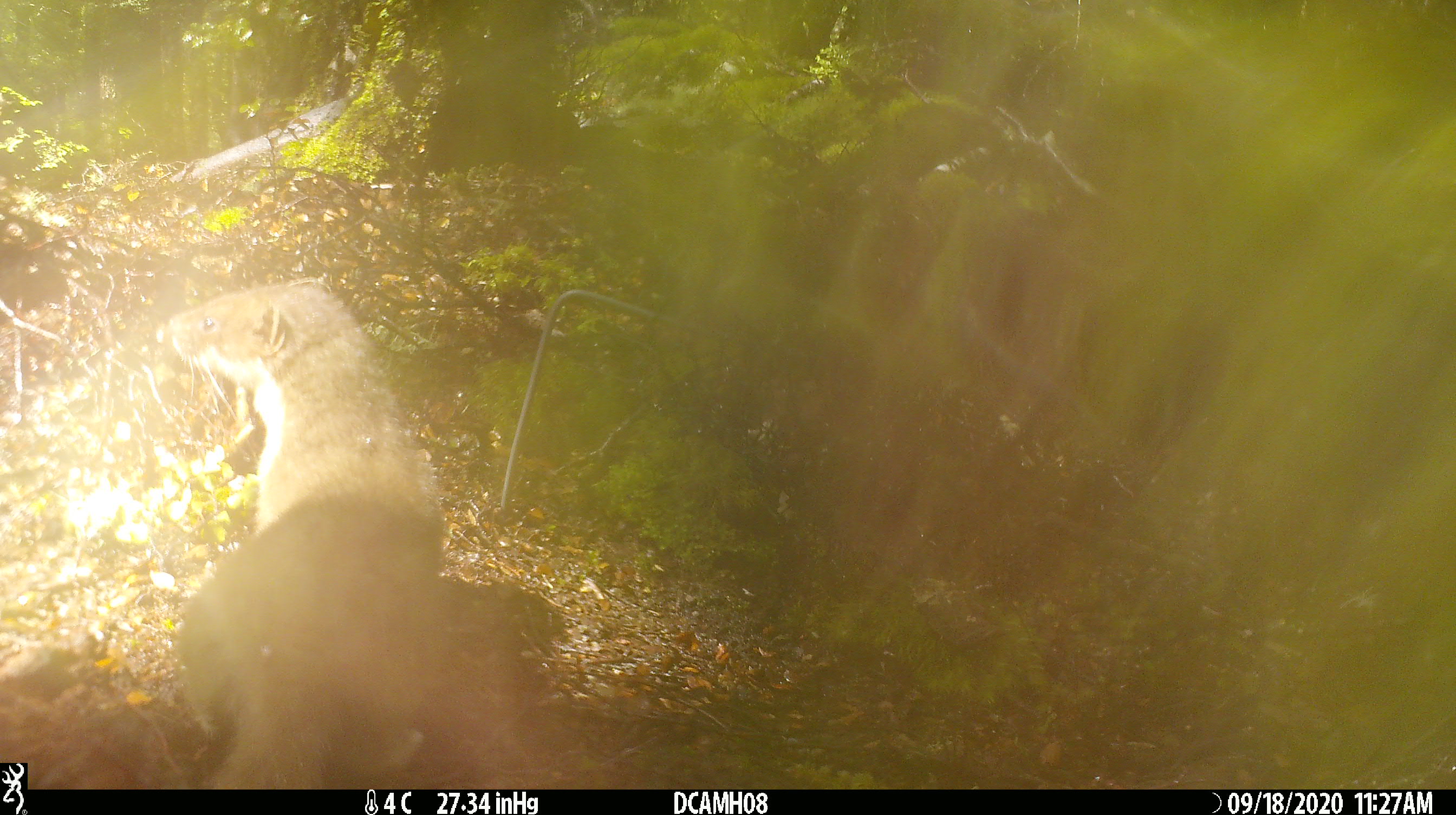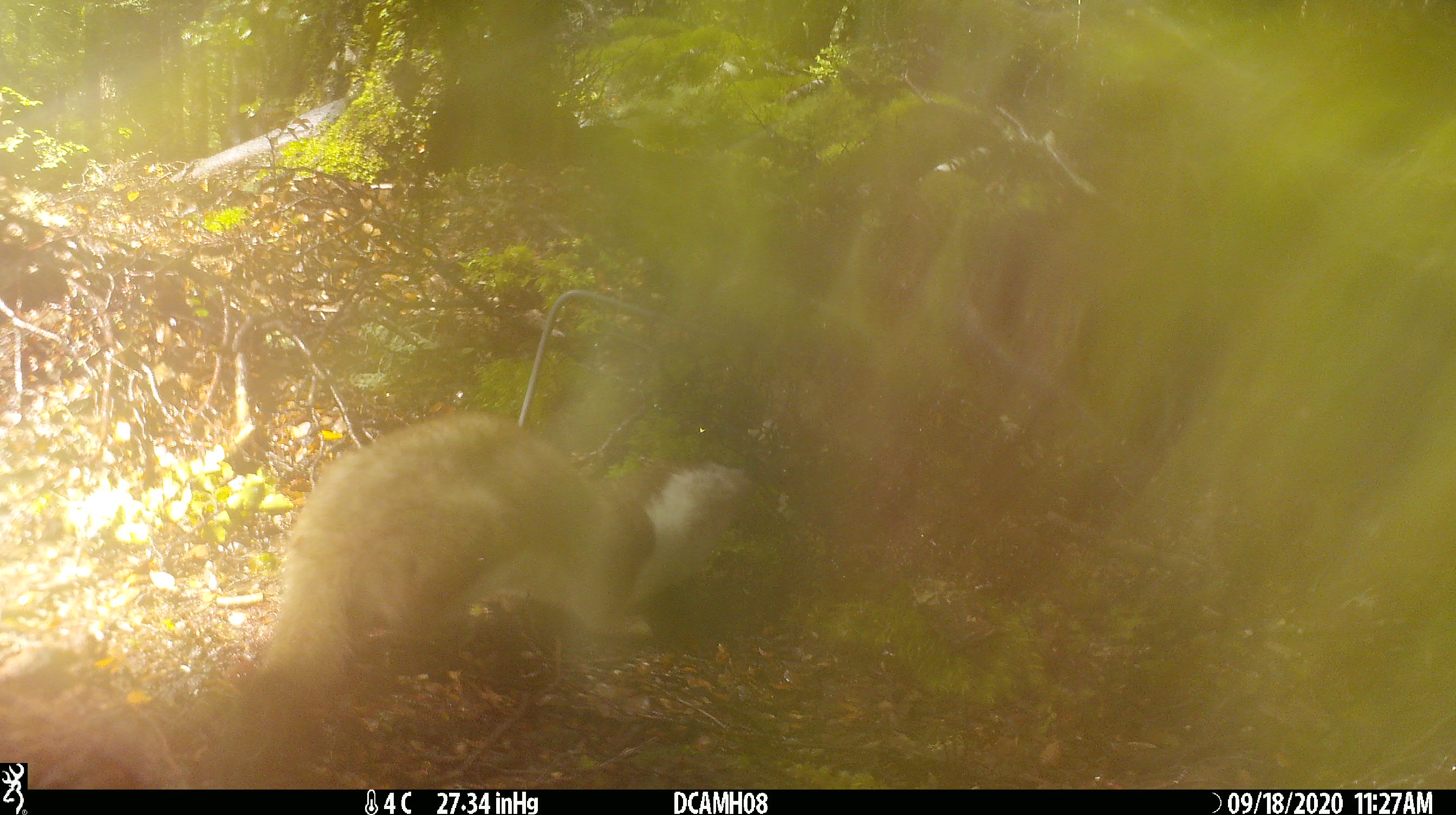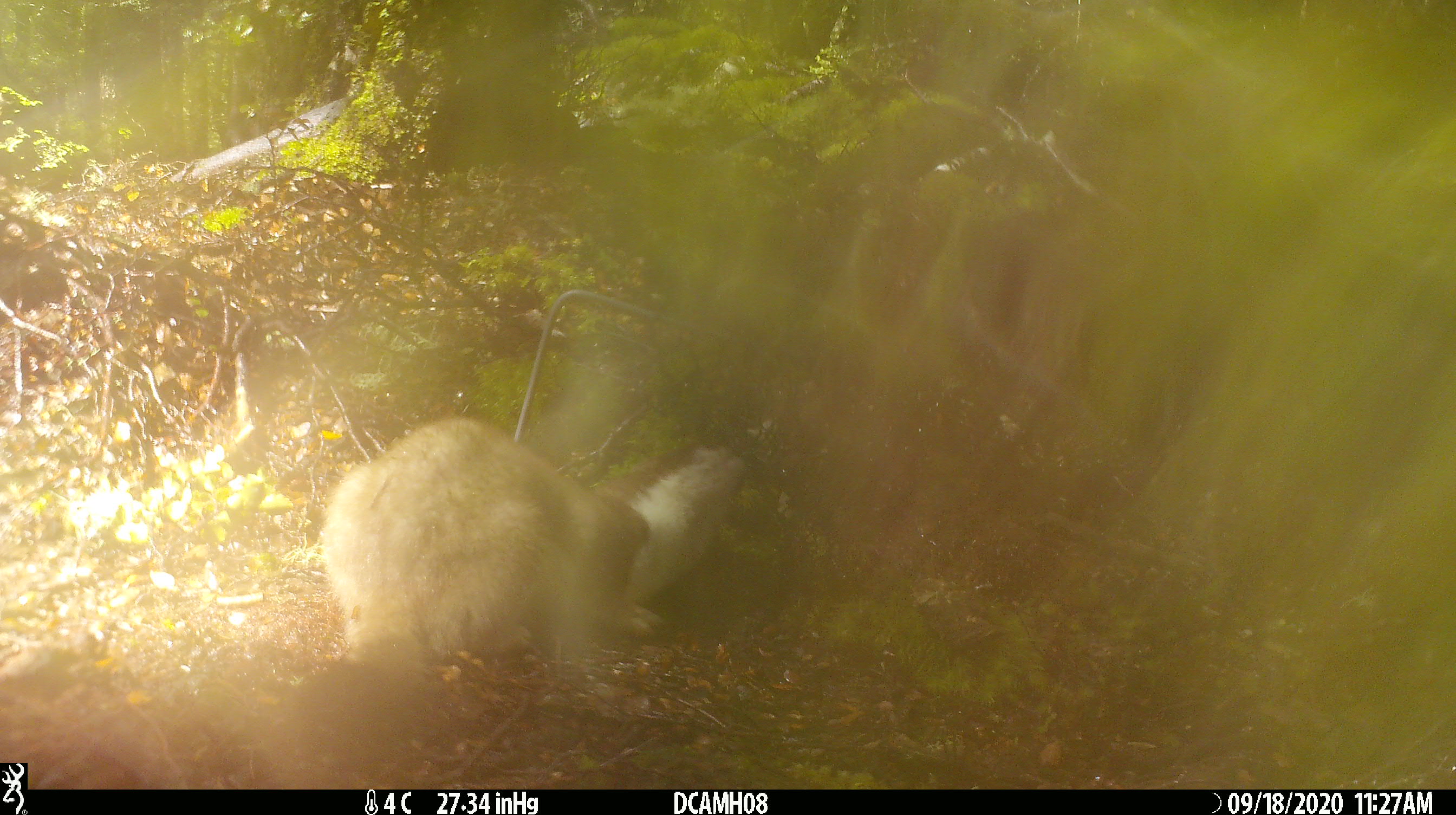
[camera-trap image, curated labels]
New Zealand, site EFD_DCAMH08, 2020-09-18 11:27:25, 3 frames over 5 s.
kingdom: Animalia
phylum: Chordata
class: Mammalia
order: Carnivora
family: Mustelidae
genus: Mustela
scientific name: Mustela erminea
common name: stoat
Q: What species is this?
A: Stoat (Mustela erminea).